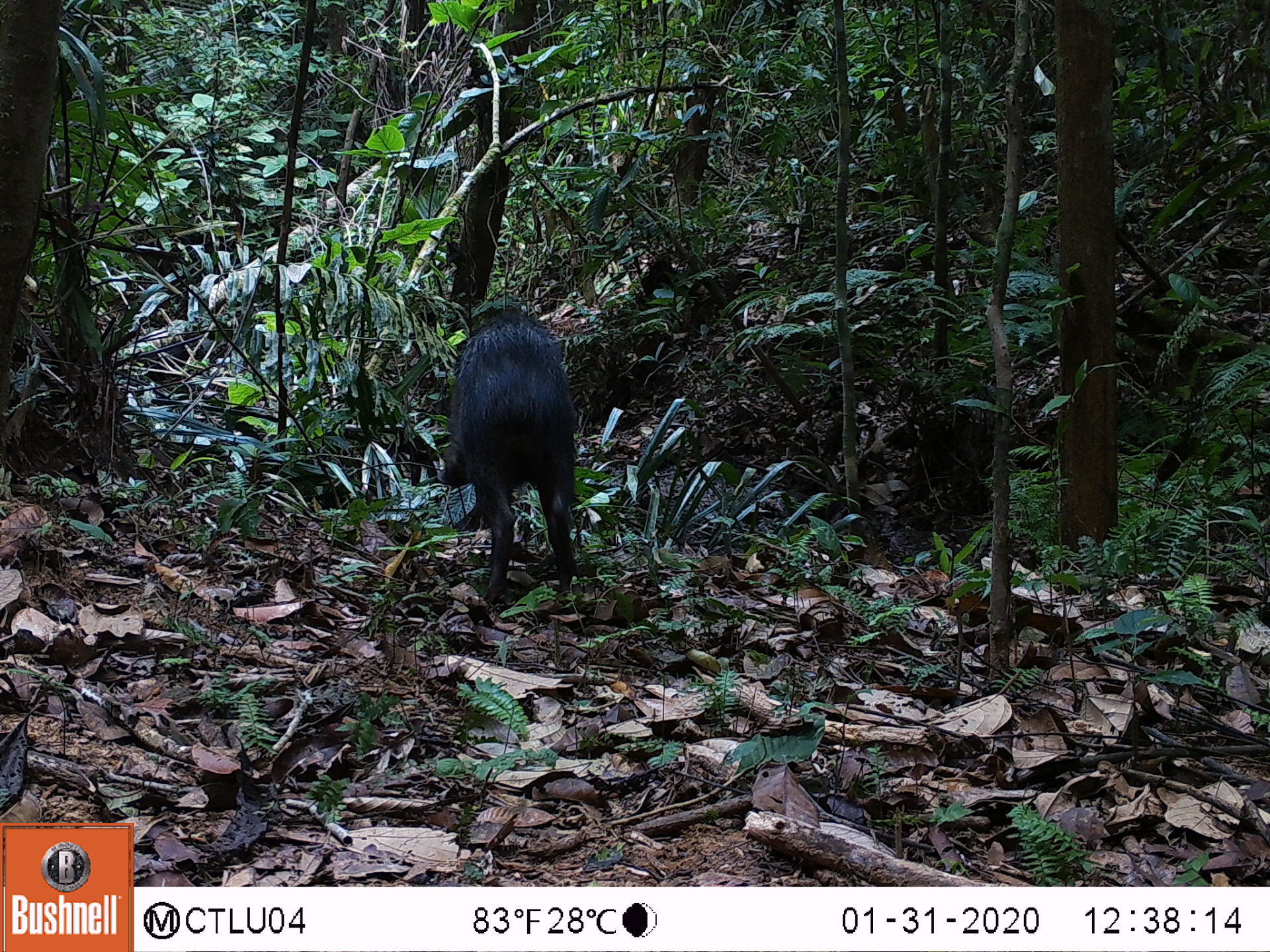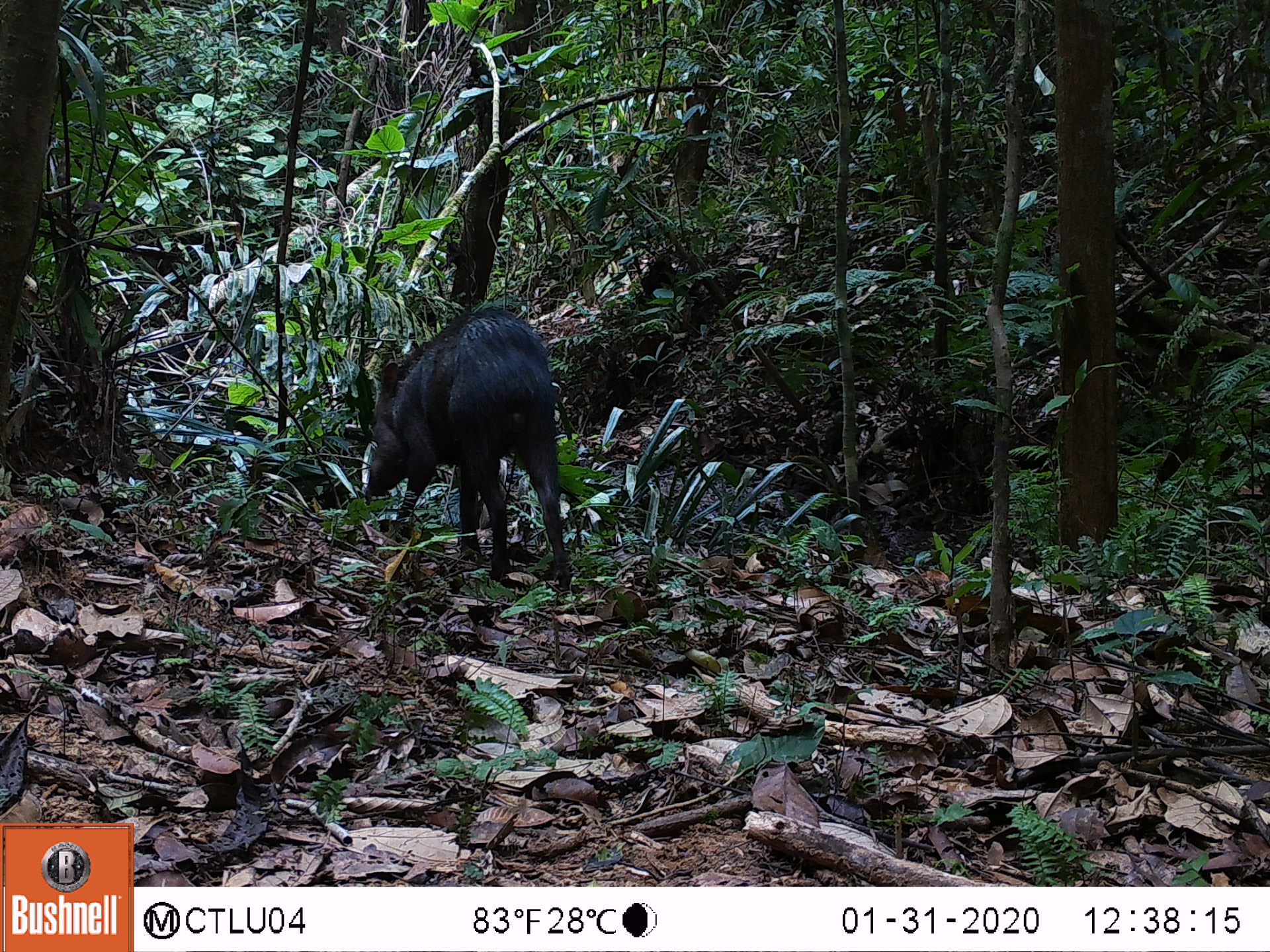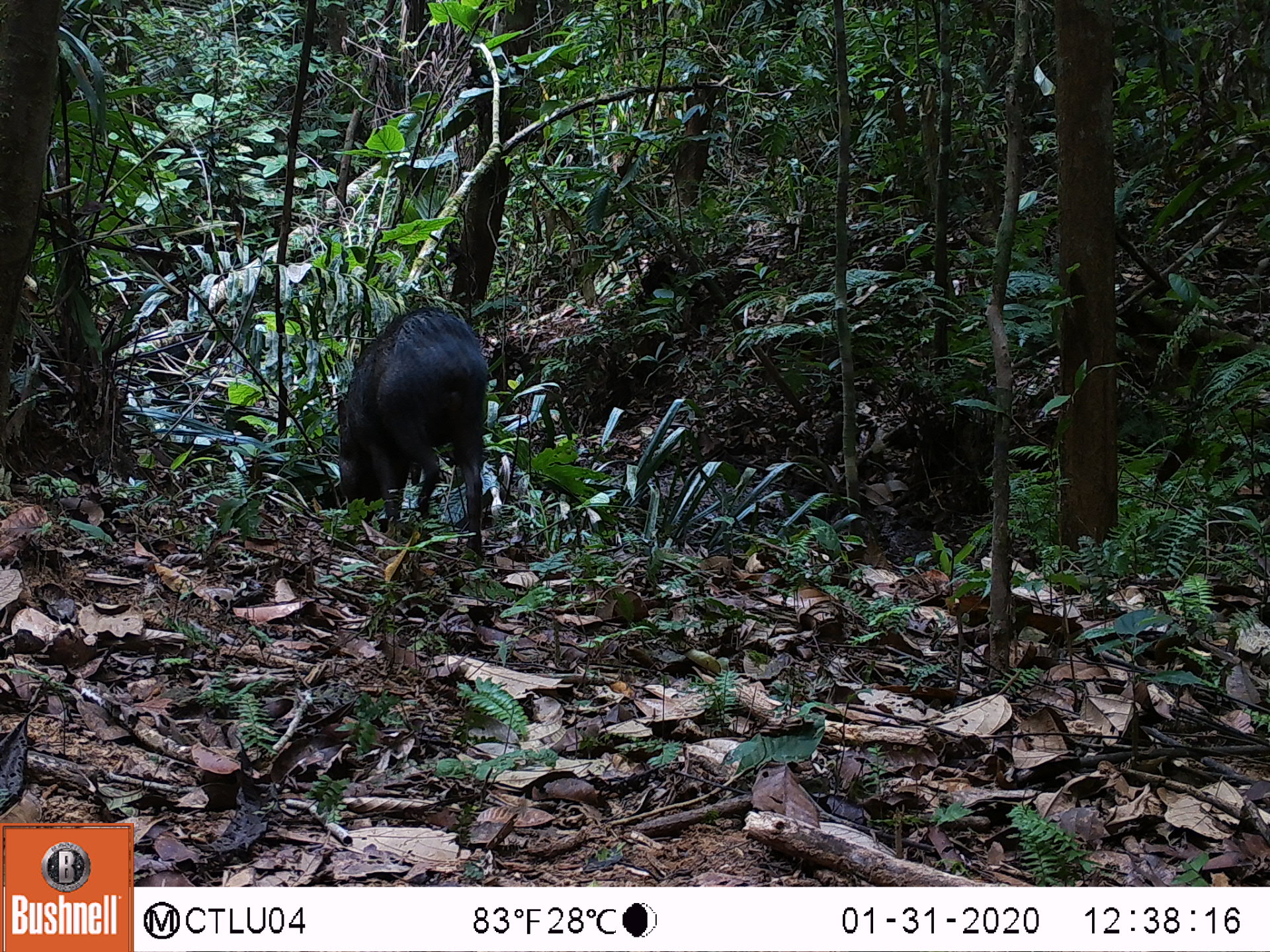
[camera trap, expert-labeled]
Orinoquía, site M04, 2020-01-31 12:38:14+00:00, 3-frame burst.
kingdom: Animalia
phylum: Chordata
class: Mammalia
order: Artiodactyla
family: Tayassuidae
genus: Pecari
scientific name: Pecari tajacu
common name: collared peccary